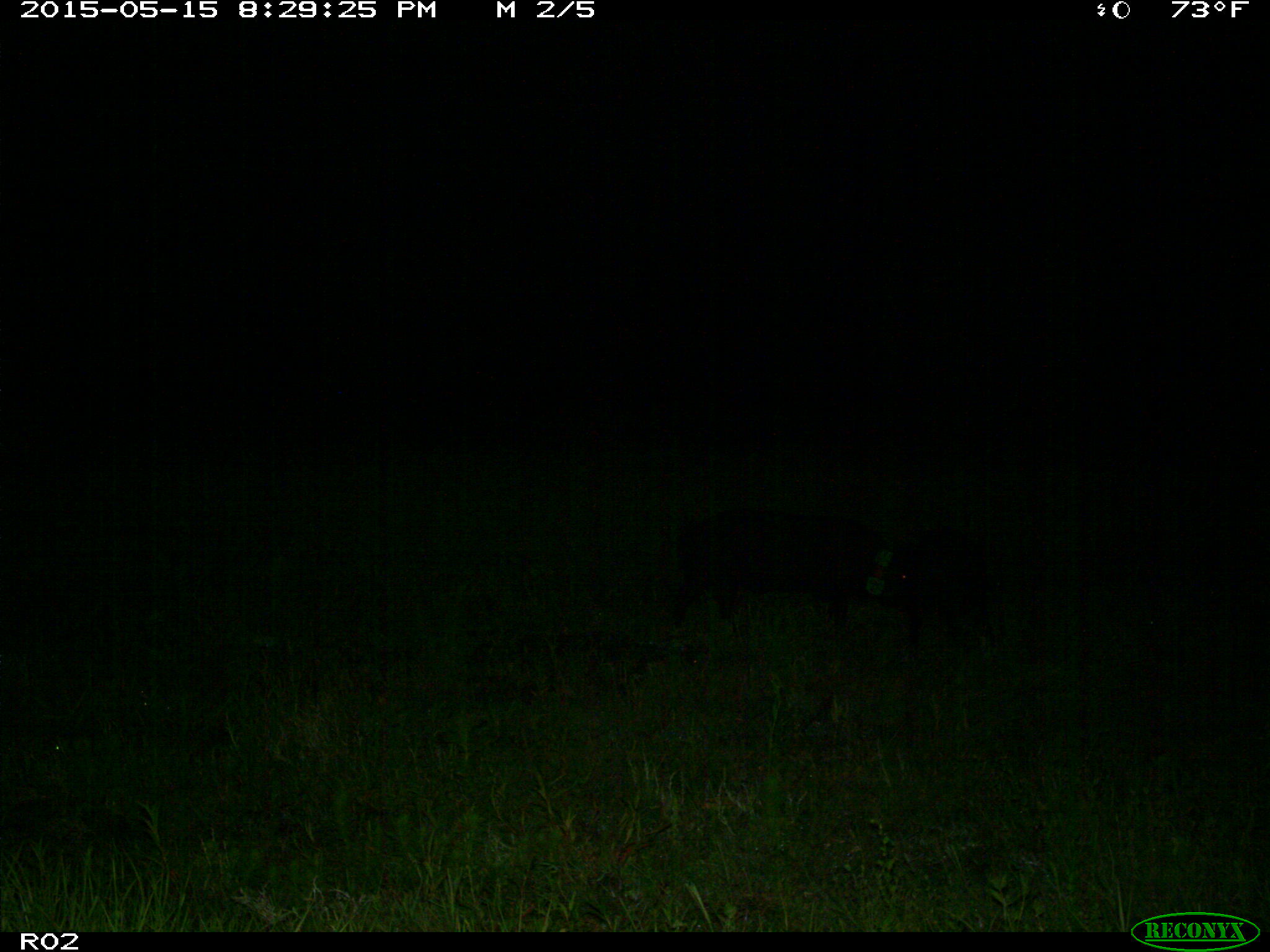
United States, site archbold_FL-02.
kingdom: Animalia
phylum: Chordata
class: Mammalia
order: Artiodactyla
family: Suidae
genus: Sus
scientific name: Sus scrofa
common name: wild boar